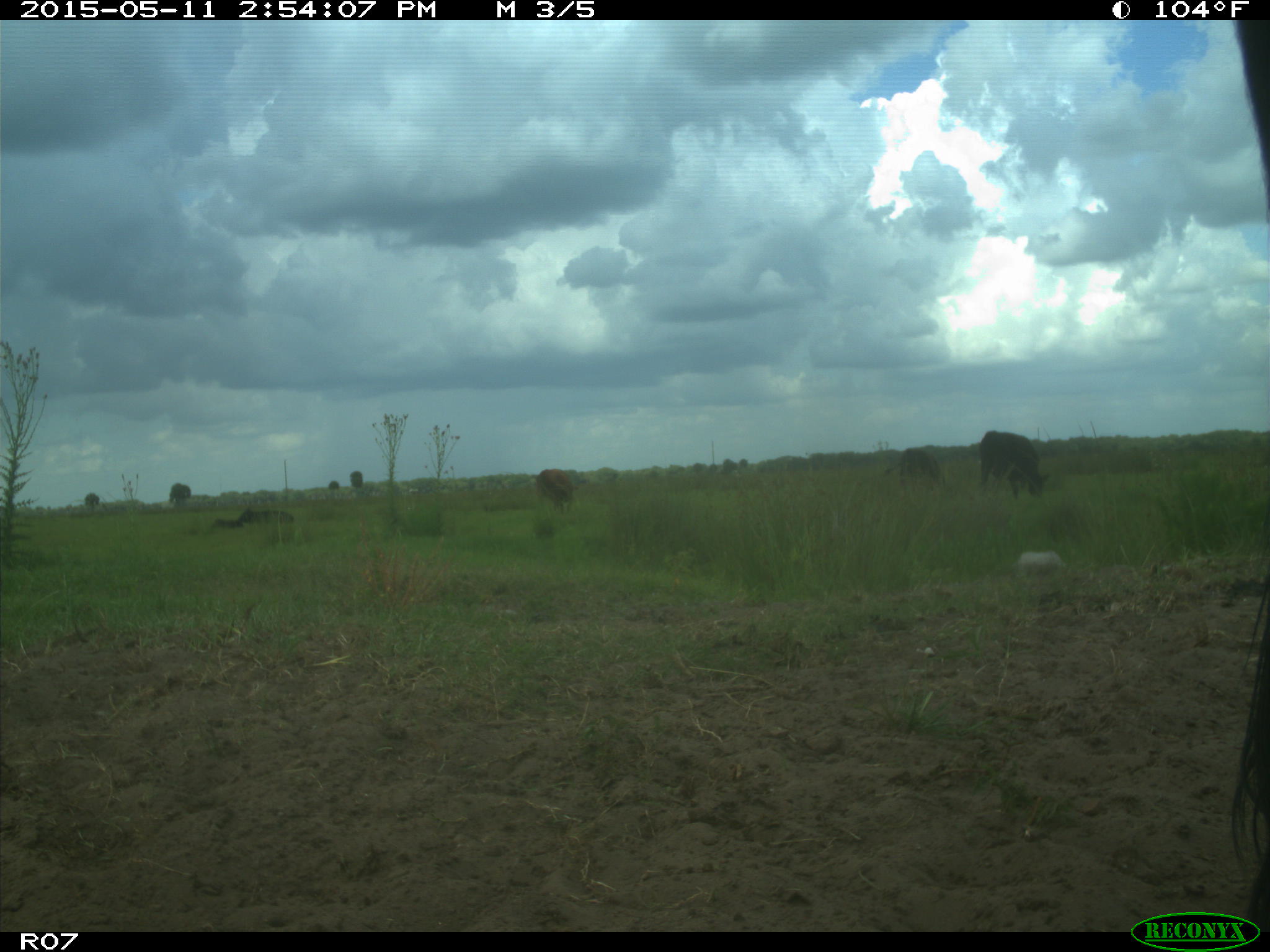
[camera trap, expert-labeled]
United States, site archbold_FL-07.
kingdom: Animalia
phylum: Chordata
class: Mammalia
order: Artiodactyla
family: Bovidae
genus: Bos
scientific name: Bos taurus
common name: domestic cow